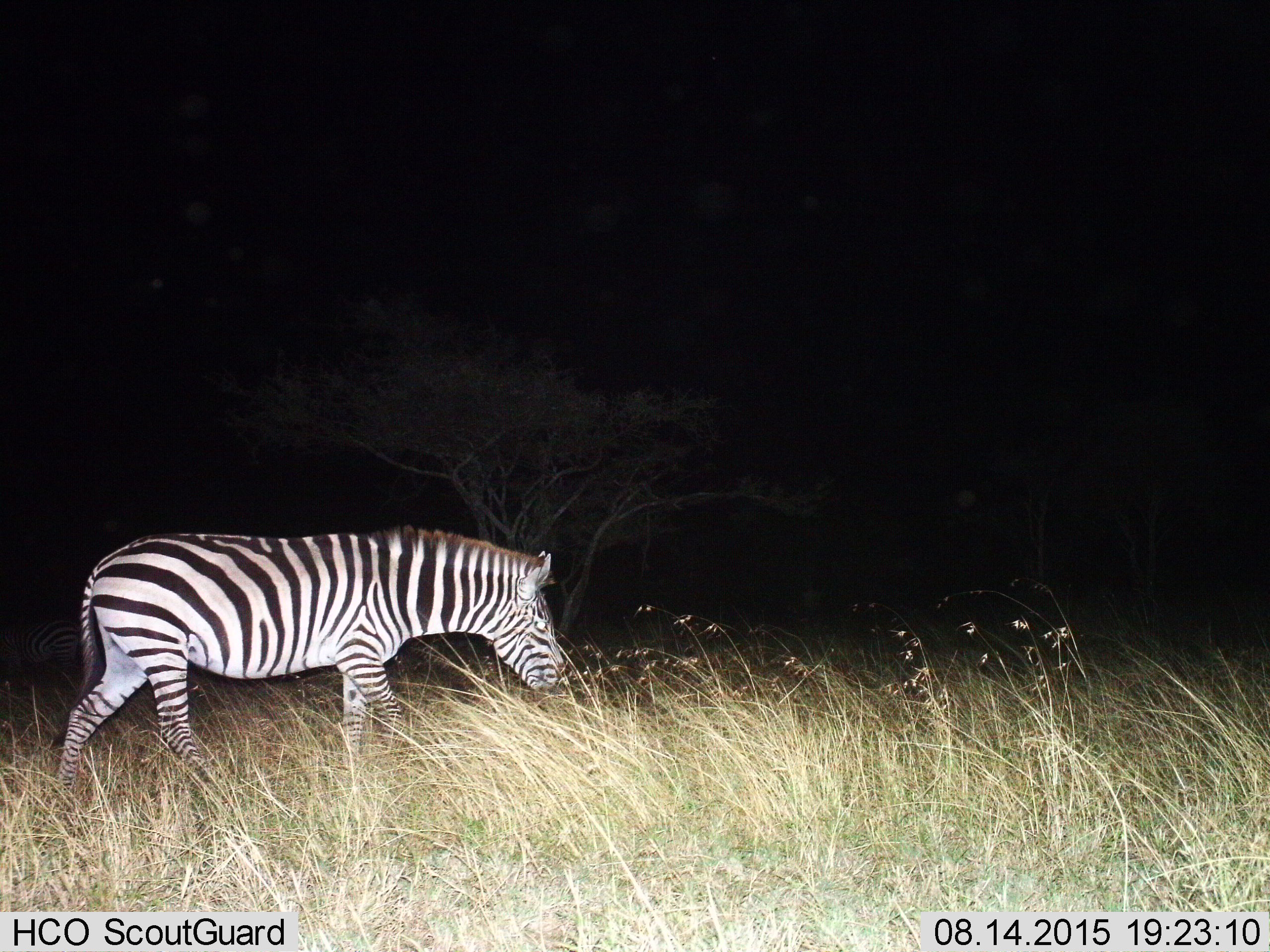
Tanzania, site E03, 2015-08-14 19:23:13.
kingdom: Animalia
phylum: Chordata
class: Mammalia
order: Perissodactyla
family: Equidae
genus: Equus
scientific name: Equus quagga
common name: plains zebra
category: zebra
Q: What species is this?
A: Zebra (plains zebra) (Equus quagga).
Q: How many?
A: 1.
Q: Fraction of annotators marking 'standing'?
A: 15%.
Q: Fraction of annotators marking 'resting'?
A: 0%.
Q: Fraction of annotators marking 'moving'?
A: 95%.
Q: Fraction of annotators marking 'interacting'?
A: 0%.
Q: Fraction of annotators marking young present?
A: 0%.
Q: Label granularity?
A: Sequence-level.